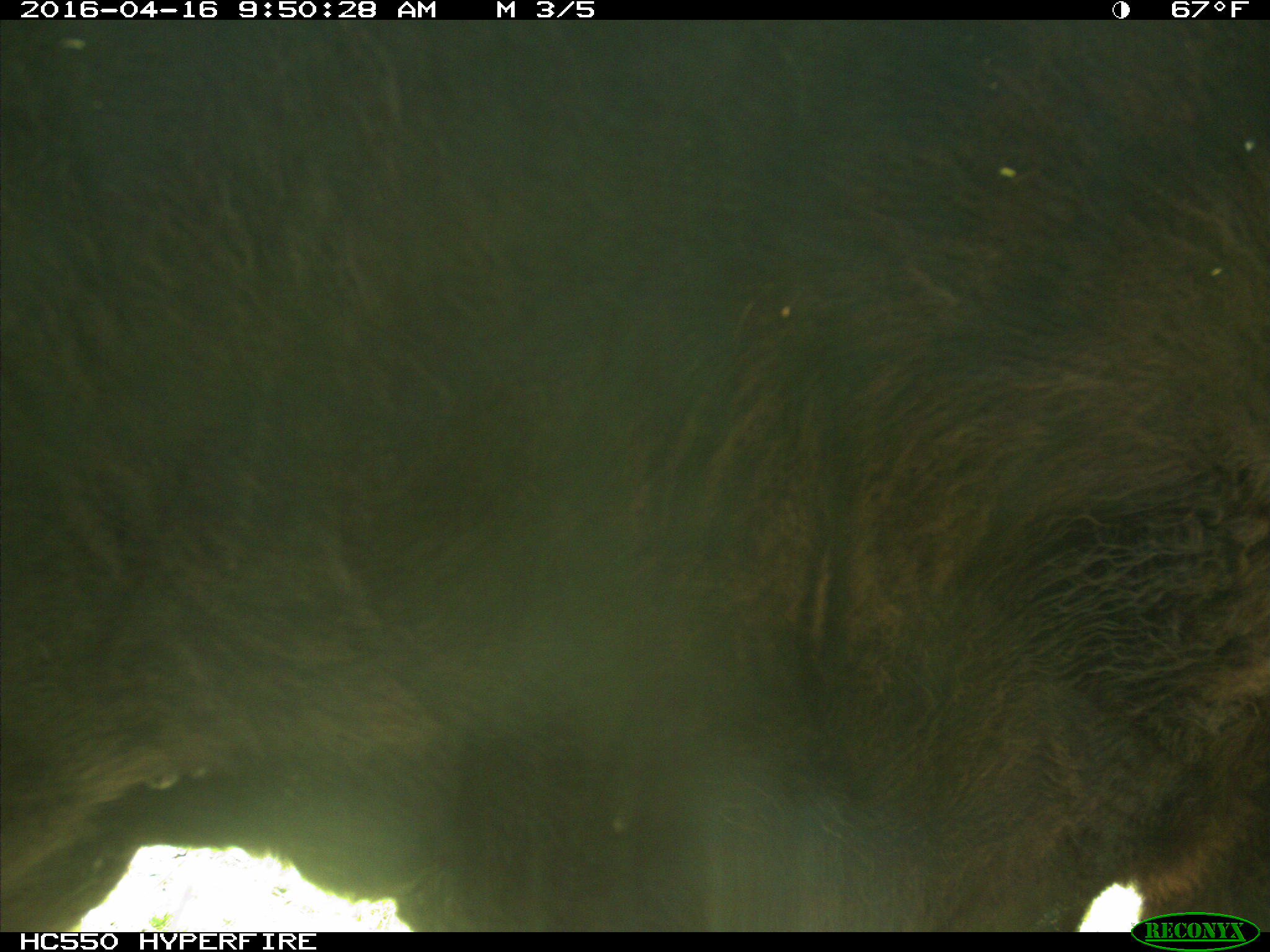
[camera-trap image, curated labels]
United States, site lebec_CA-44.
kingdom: Animalia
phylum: Chordata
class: Mammalia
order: Artiodactyla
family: Bovidae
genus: Bos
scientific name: Bos taurus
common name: domestic cow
Bos taurus (domestic cow).